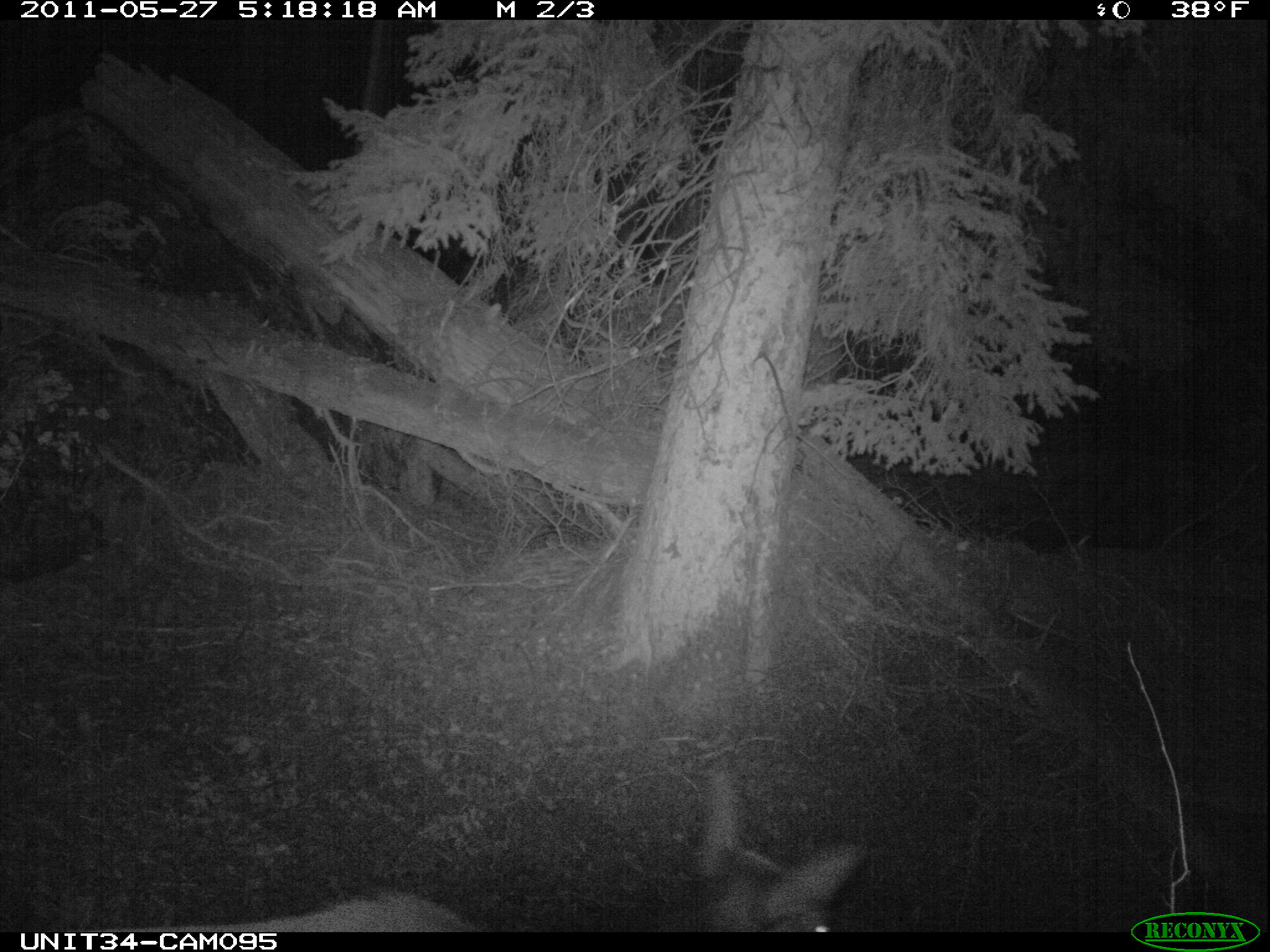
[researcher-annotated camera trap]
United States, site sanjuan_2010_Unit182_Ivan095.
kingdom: Animalia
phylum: Chordata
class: Mammalia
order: Artiodactyla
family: Cervidae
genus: Cervus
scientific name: Cervus elaphus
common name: red deer